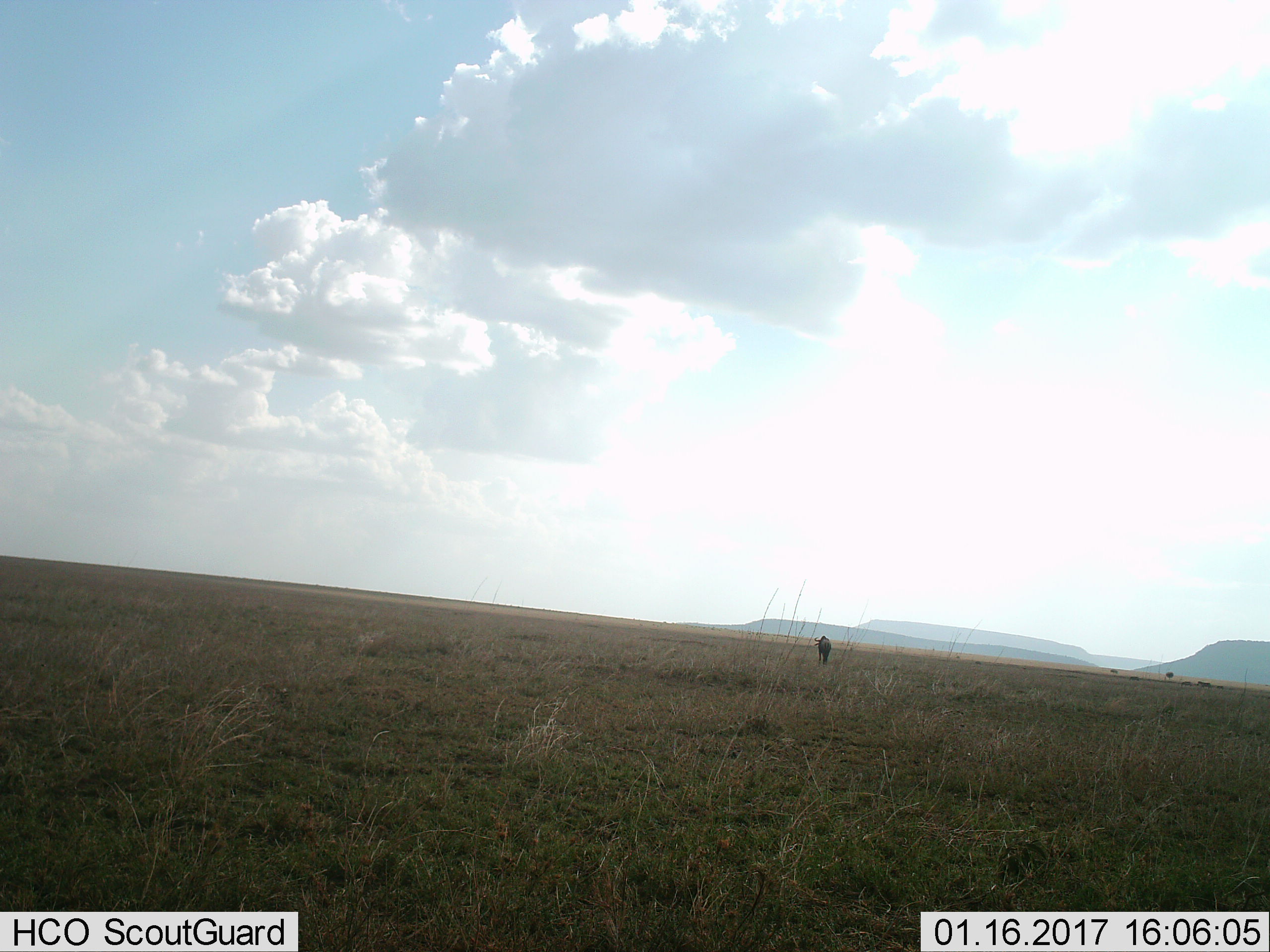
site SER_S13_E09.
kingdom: Animalia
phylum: Chordata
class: Mammalia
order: Artiodactyla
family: Bovidae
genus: Connochaetes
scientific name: Connochaetes taurinus taurinus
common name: blue wildebeest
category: wildebeestblue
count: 1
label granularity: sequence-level